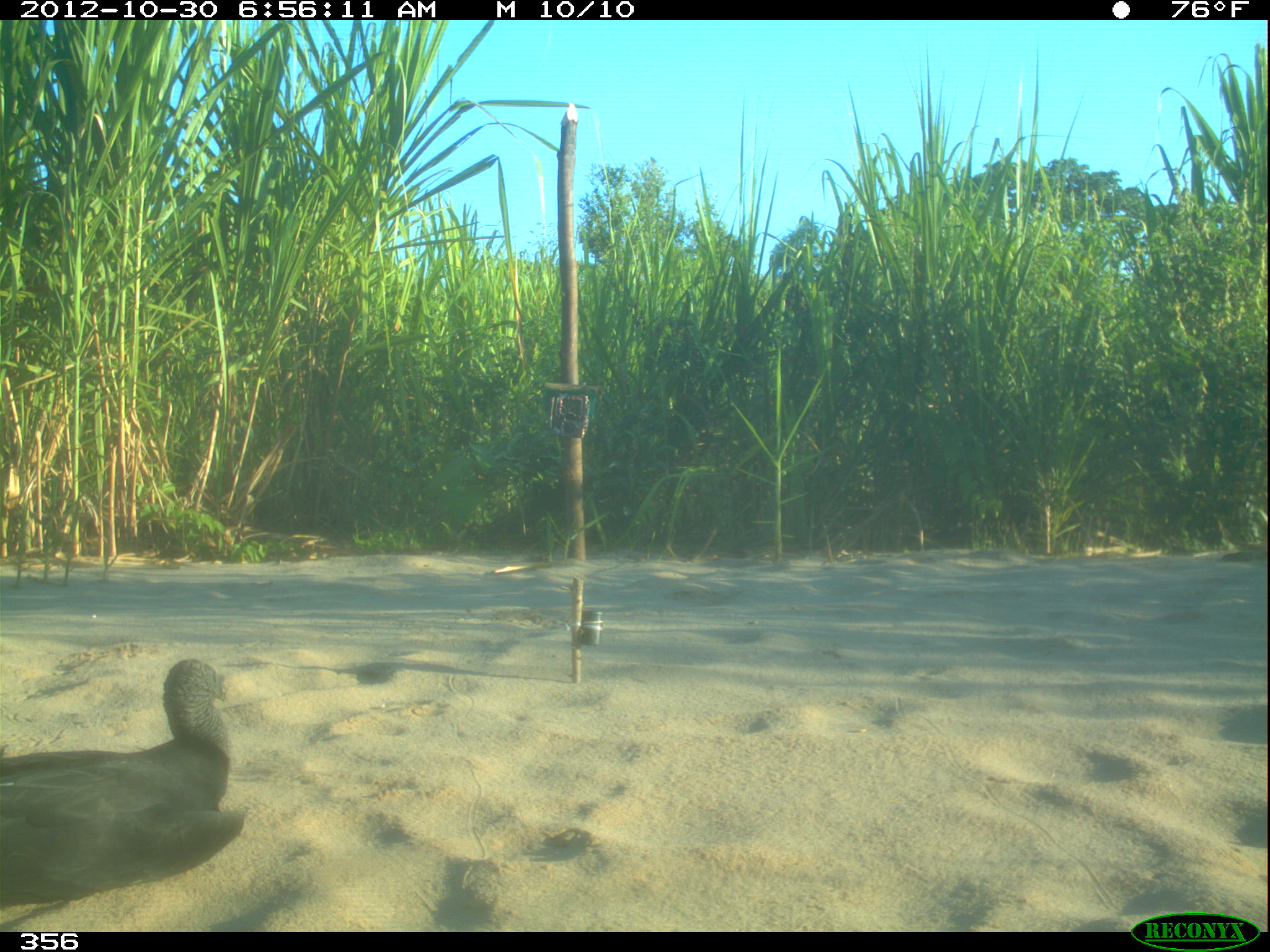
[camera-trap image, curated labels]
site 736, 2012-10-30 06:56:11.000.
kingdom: Animalia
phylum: Chordata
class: Aves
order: Cathartiformes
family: Cathartidae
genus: Coragyps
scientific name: Coragyps atratus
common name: black vulture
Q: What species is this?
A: Coragyps atratus (black vulture).